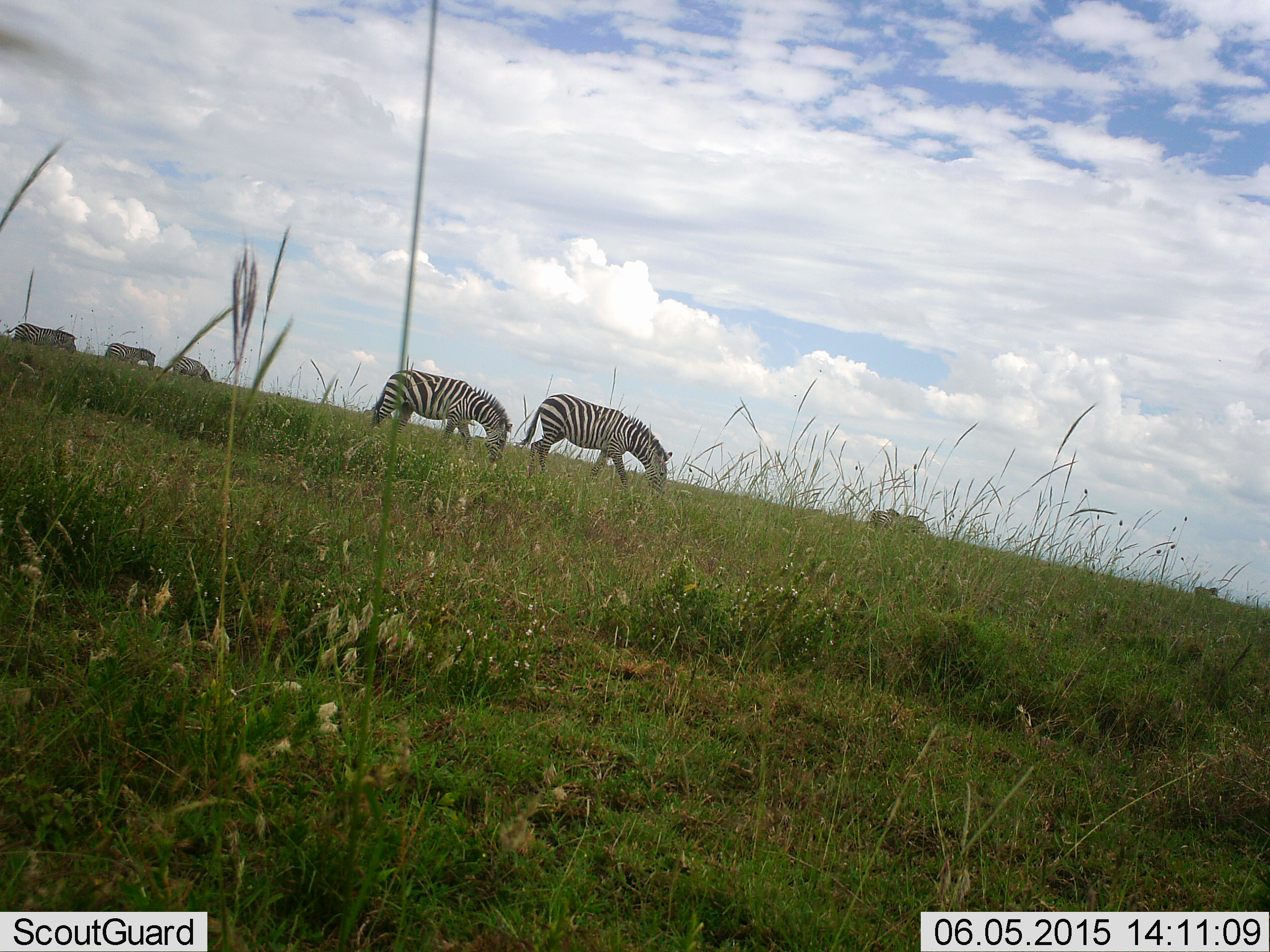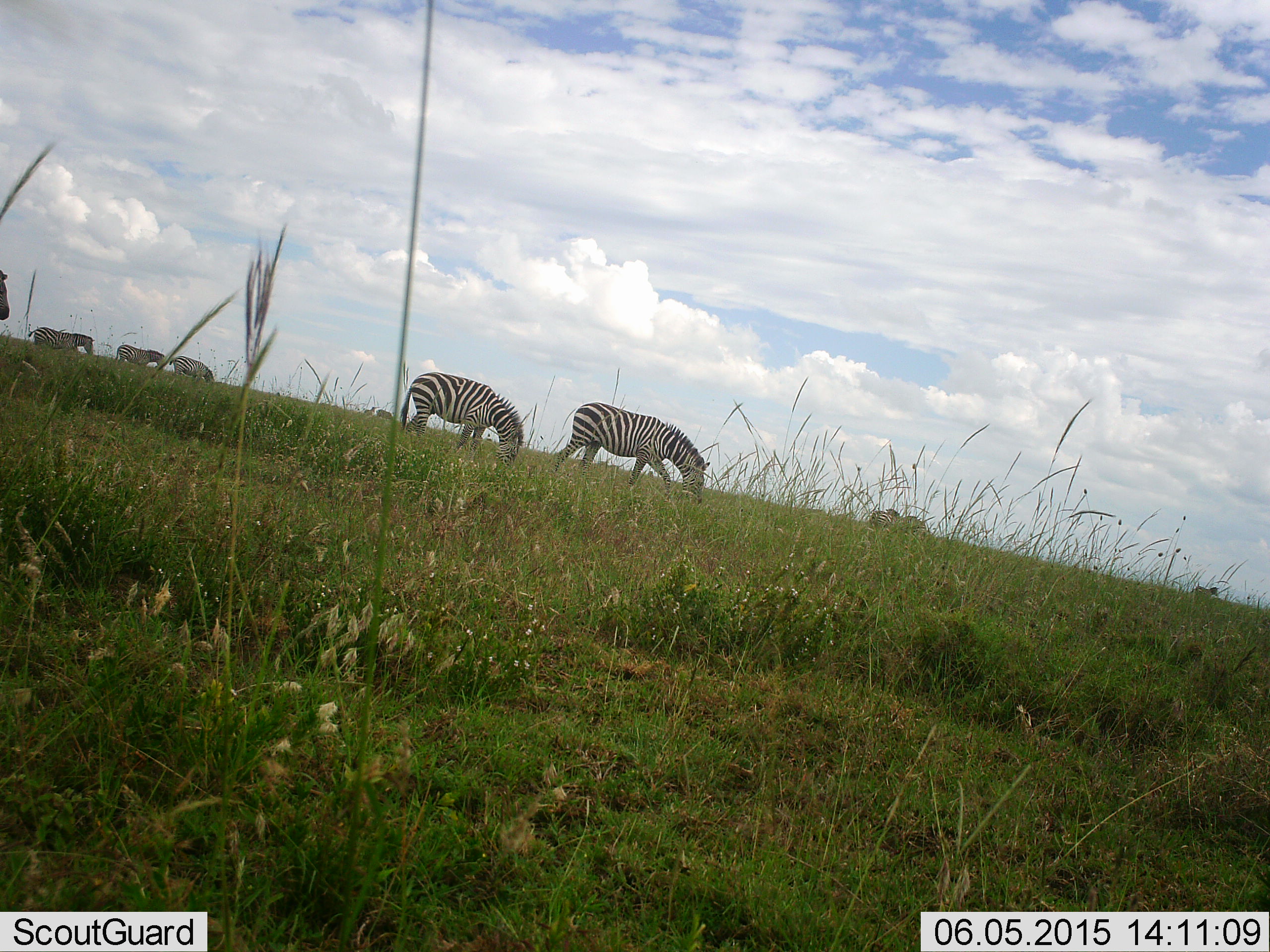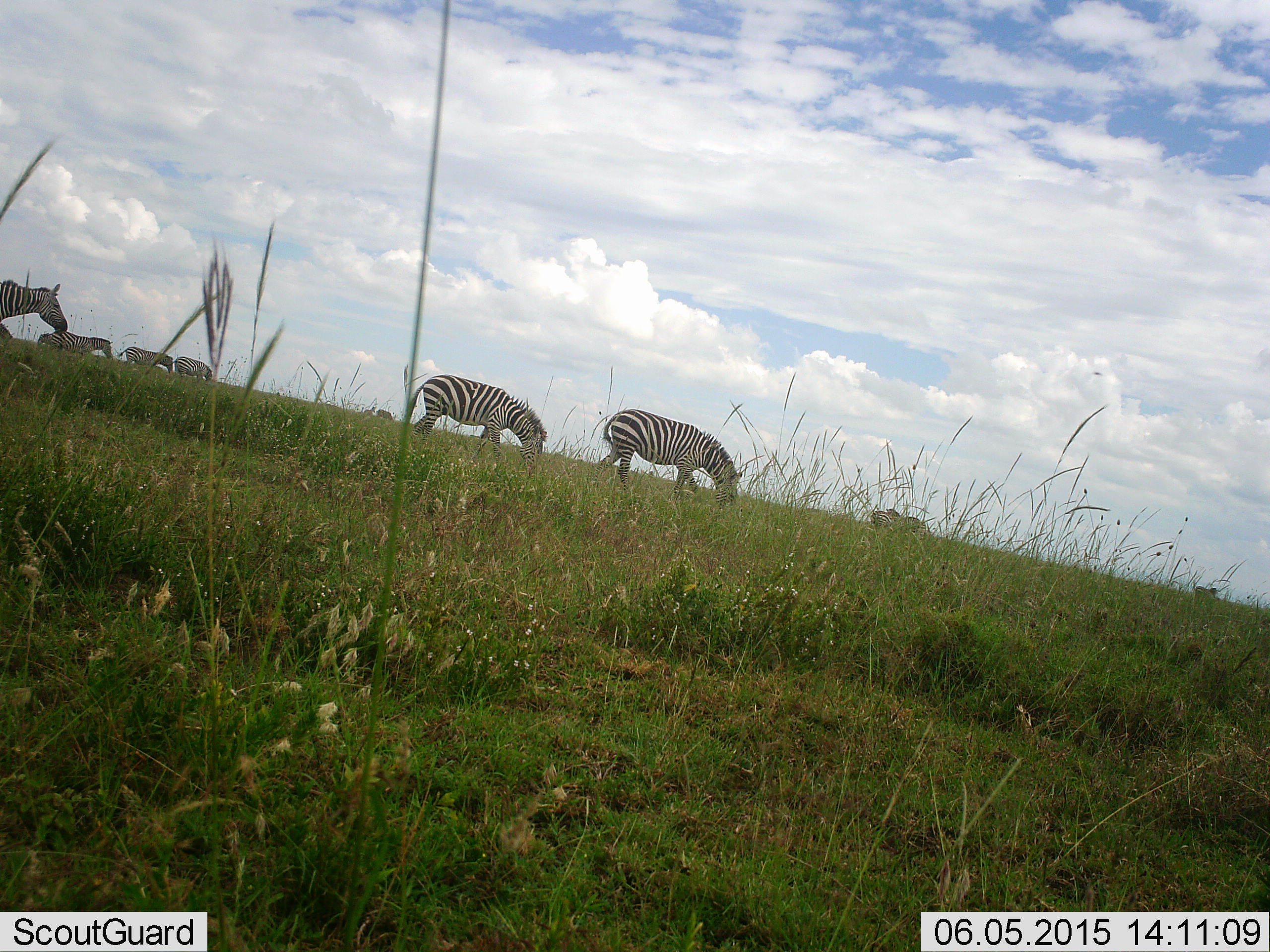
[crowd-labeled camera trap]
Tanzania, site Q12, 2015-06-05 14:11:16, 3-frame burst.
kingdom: Animalia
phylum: Chordata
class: Mammalia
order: Perissodactyla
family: Equidae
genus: Equus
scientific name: Equus quagga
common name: plains zebra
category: zebra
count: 7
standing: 10%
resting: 0%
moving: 80%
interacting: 0%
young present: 0%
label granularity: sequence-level